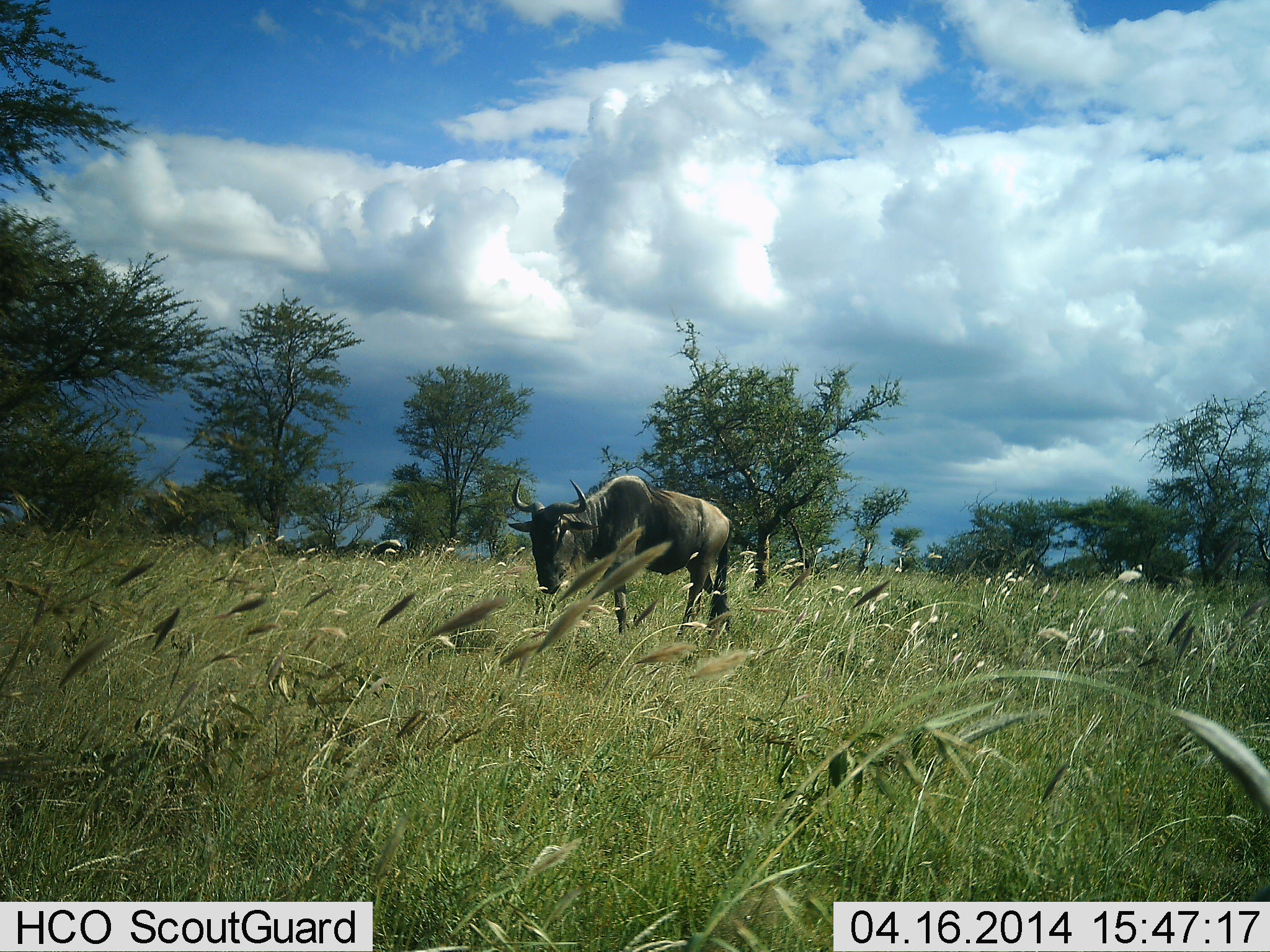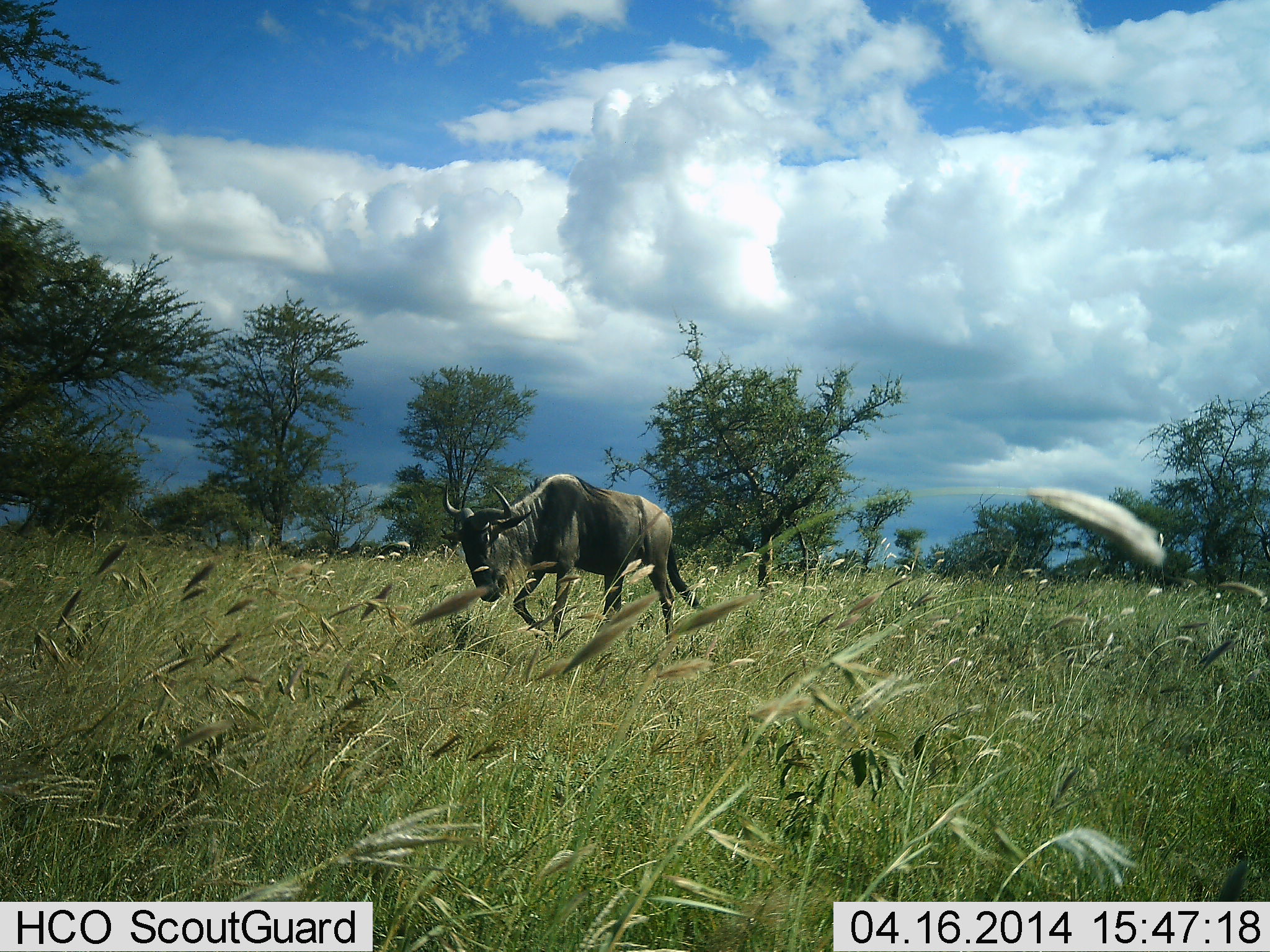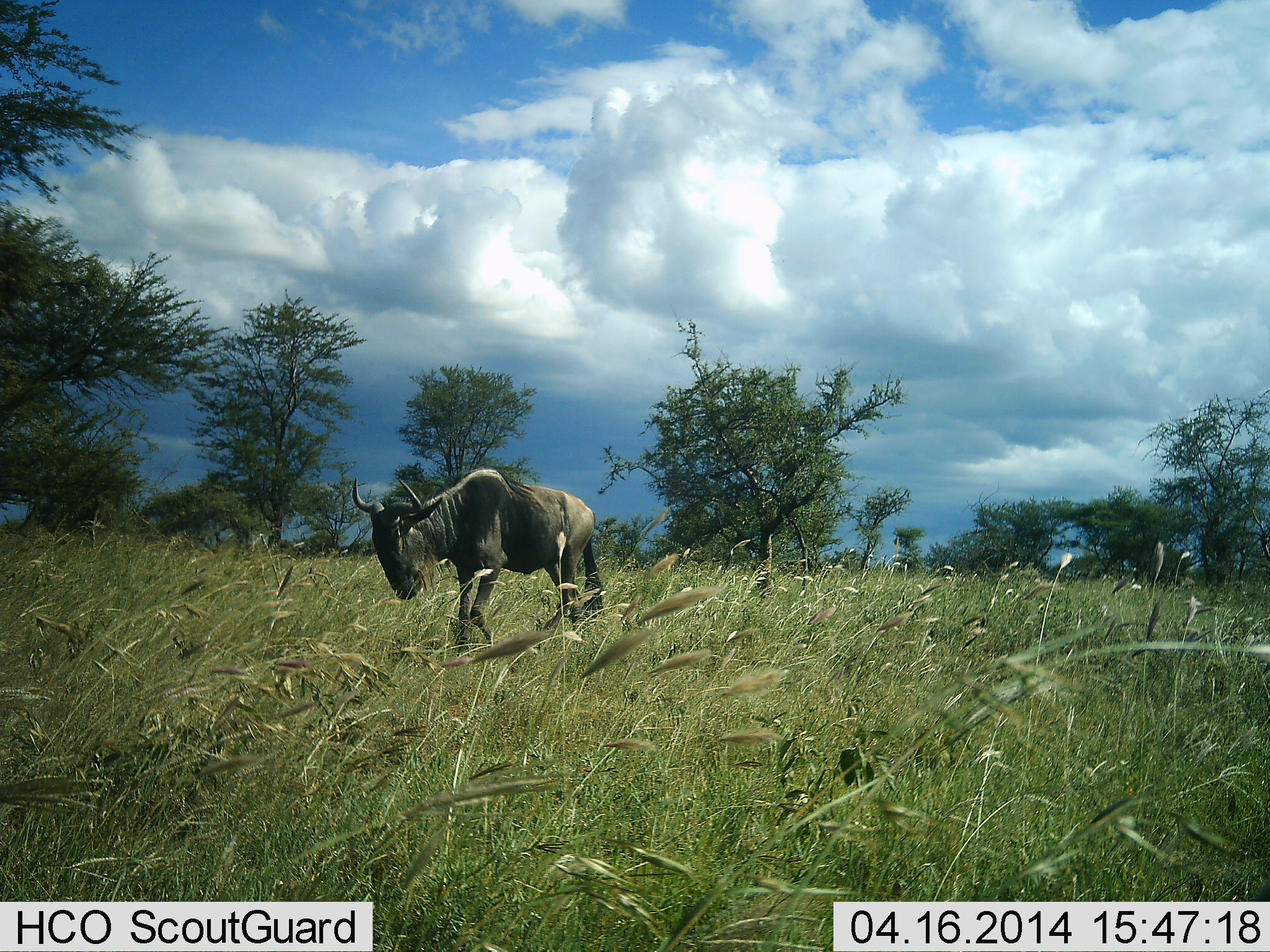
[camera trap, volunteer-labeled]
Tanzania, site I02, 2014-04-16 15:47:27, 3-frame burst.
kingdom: Animalia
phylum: Chordata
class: Mammalia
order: Artiodactyla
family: Bovidae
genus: Connochaetes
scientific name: Connochaetes taurinus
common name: blue wildebeest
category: wildebeest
Wildebeest (blue wildebeest) (Connochaetes taurinus), count 1. Behavior (volunteer vote fractions): standing 0%, resting 0%, moving 100%, interacting 0%. Young present (vote fraction): 0%. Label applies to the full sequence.